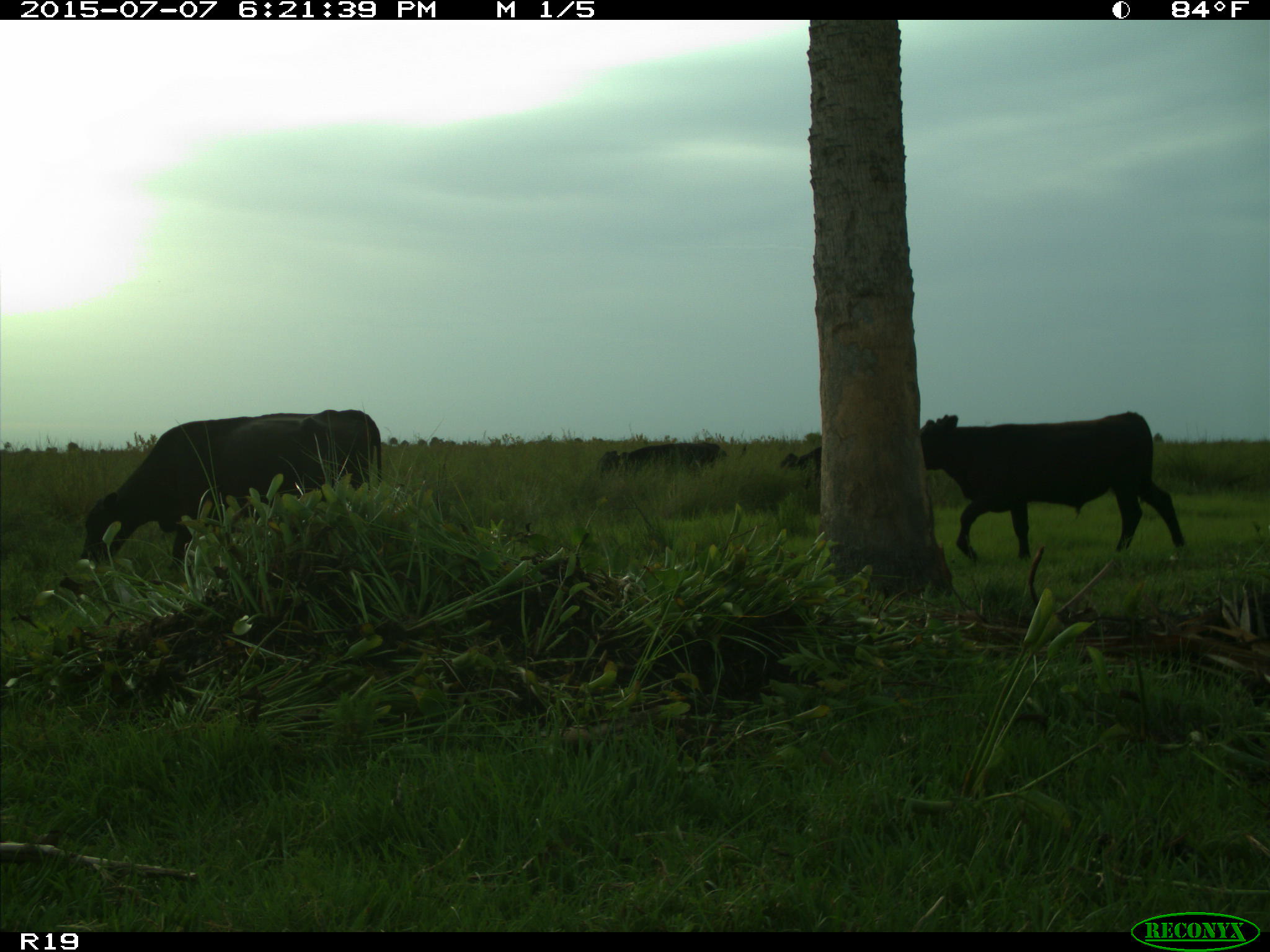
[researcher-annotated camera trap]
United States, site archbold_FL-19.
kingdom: Animalia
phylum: Chordata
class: Mammalia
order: Artiodactyla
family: Bovidae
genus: Bos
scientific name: Bos taurus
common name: domestic cow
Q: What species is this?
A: Bos taurus (domestic cow).